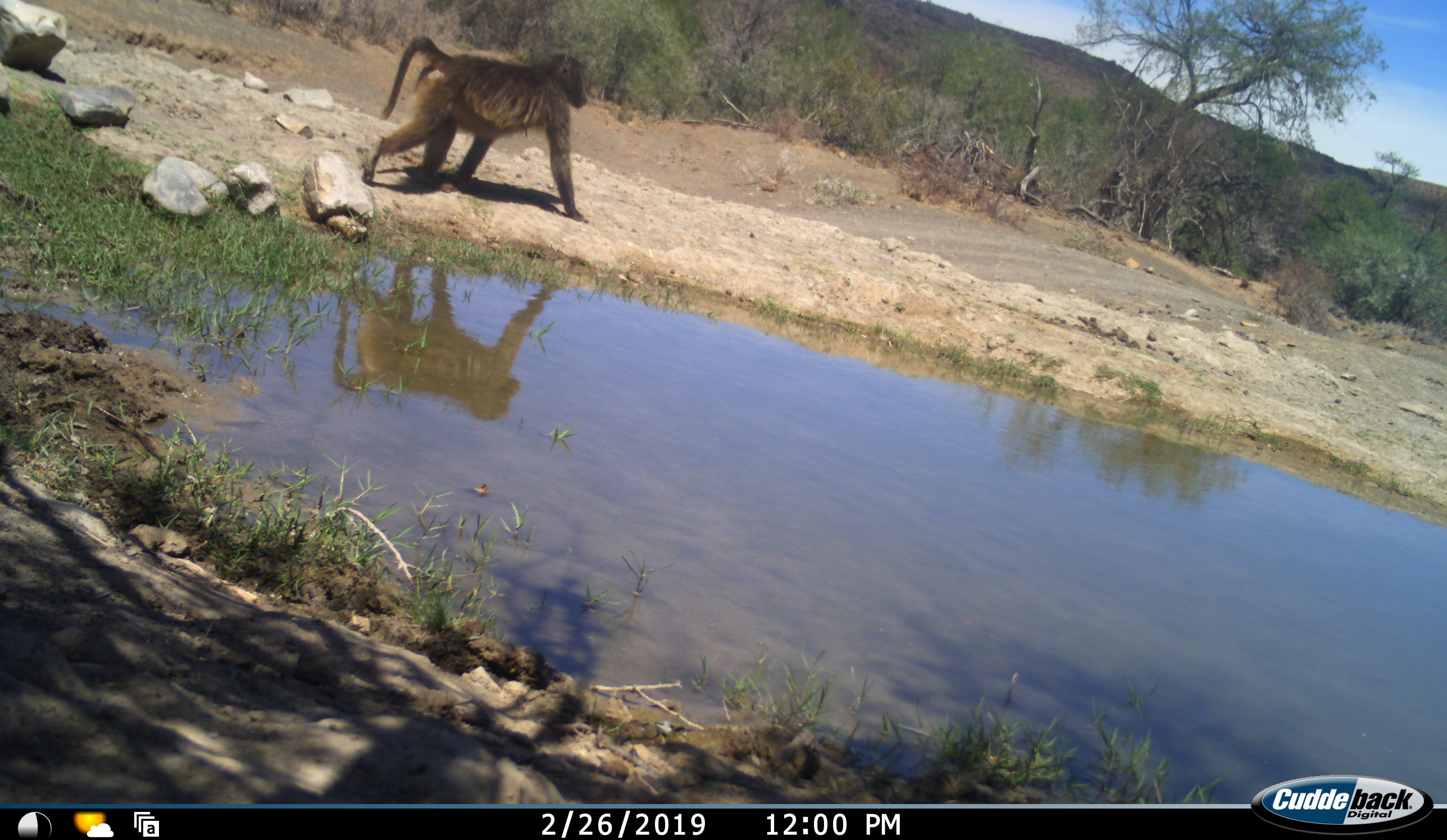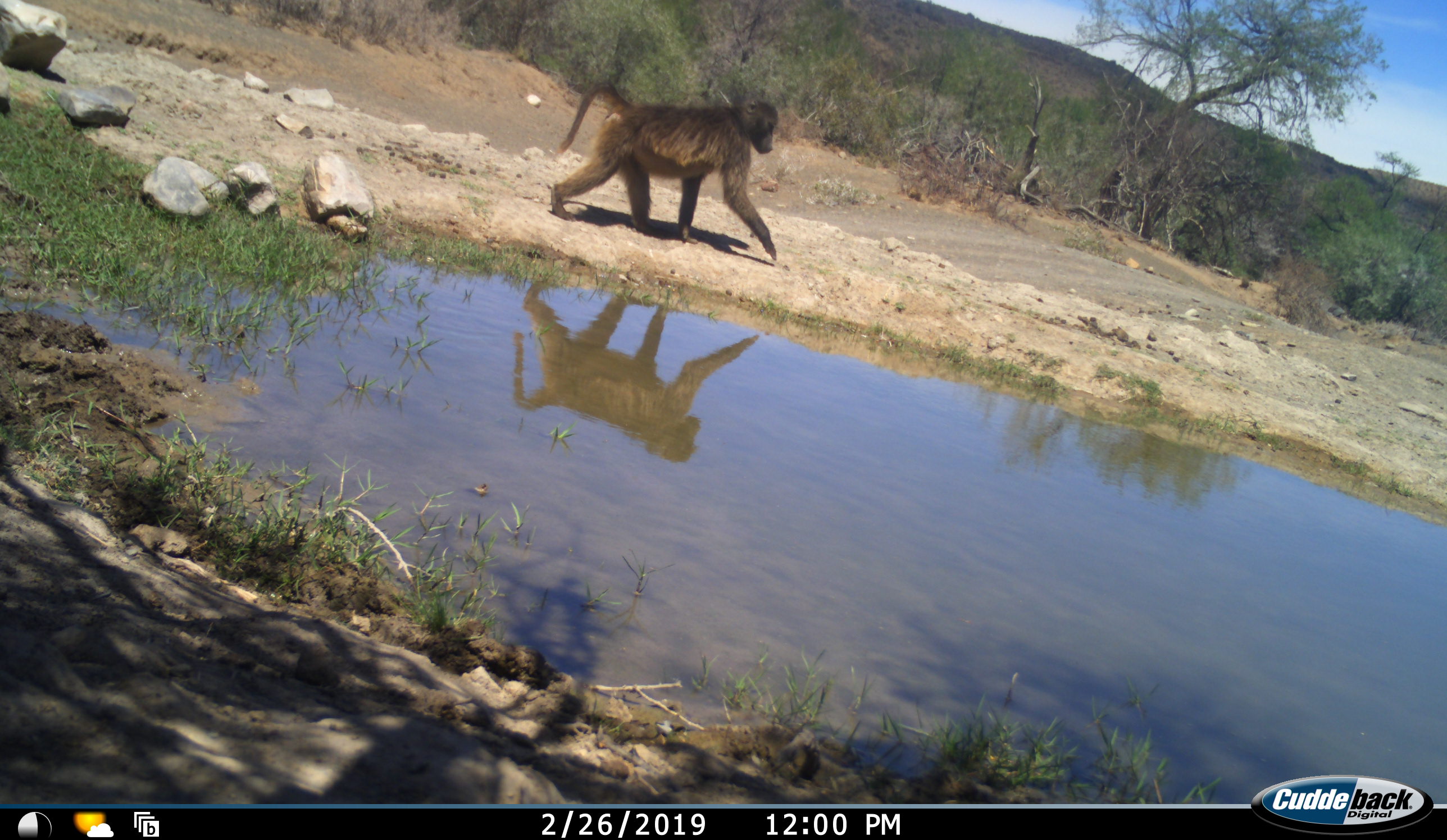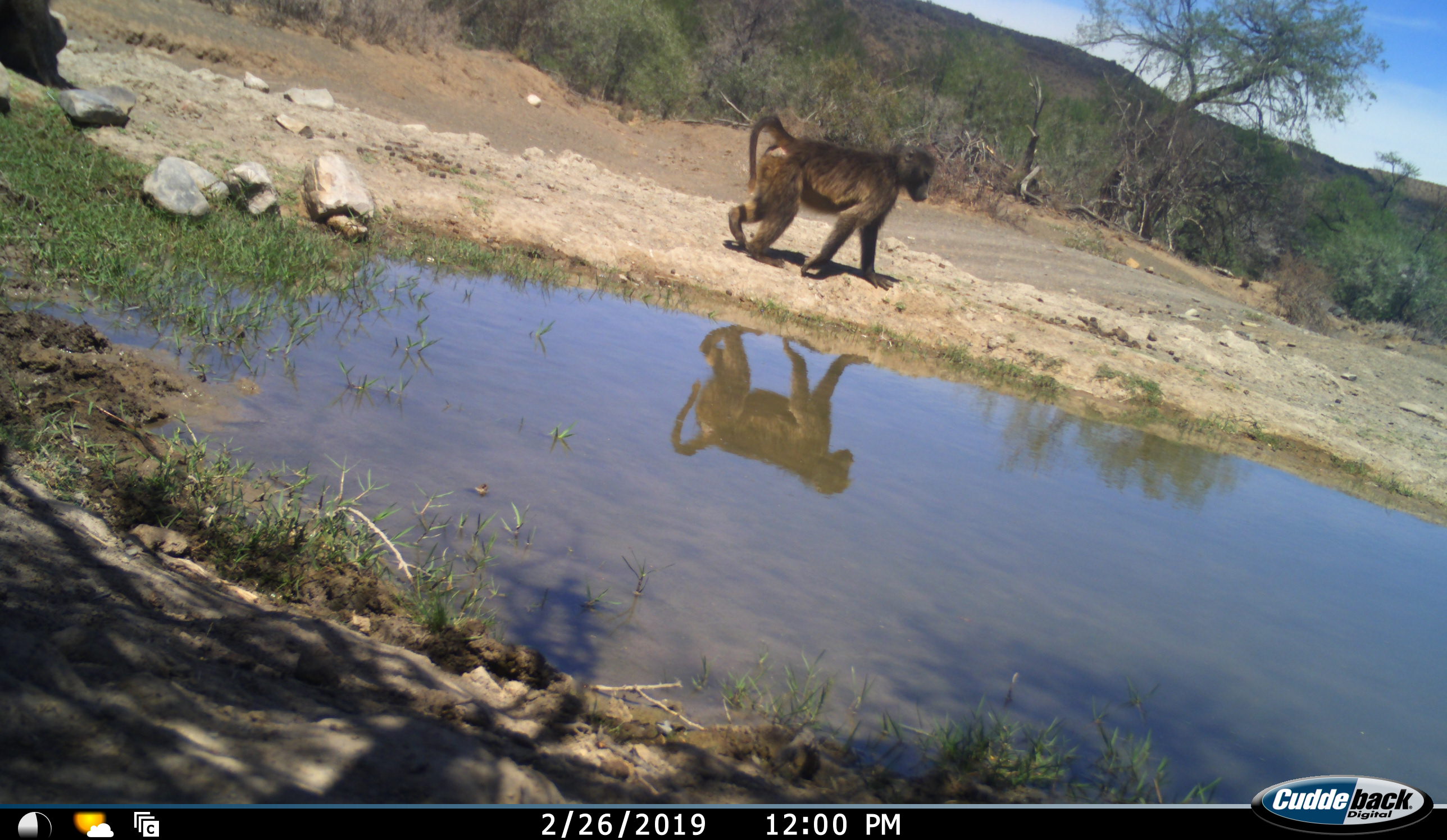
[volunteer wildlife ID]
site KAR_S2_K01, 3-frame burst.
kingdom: Animalia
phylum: Chordata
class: Mammalia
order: Primates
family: Cercopithecidae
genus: Papio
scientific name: Papio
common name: baboon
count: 2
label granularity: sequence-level